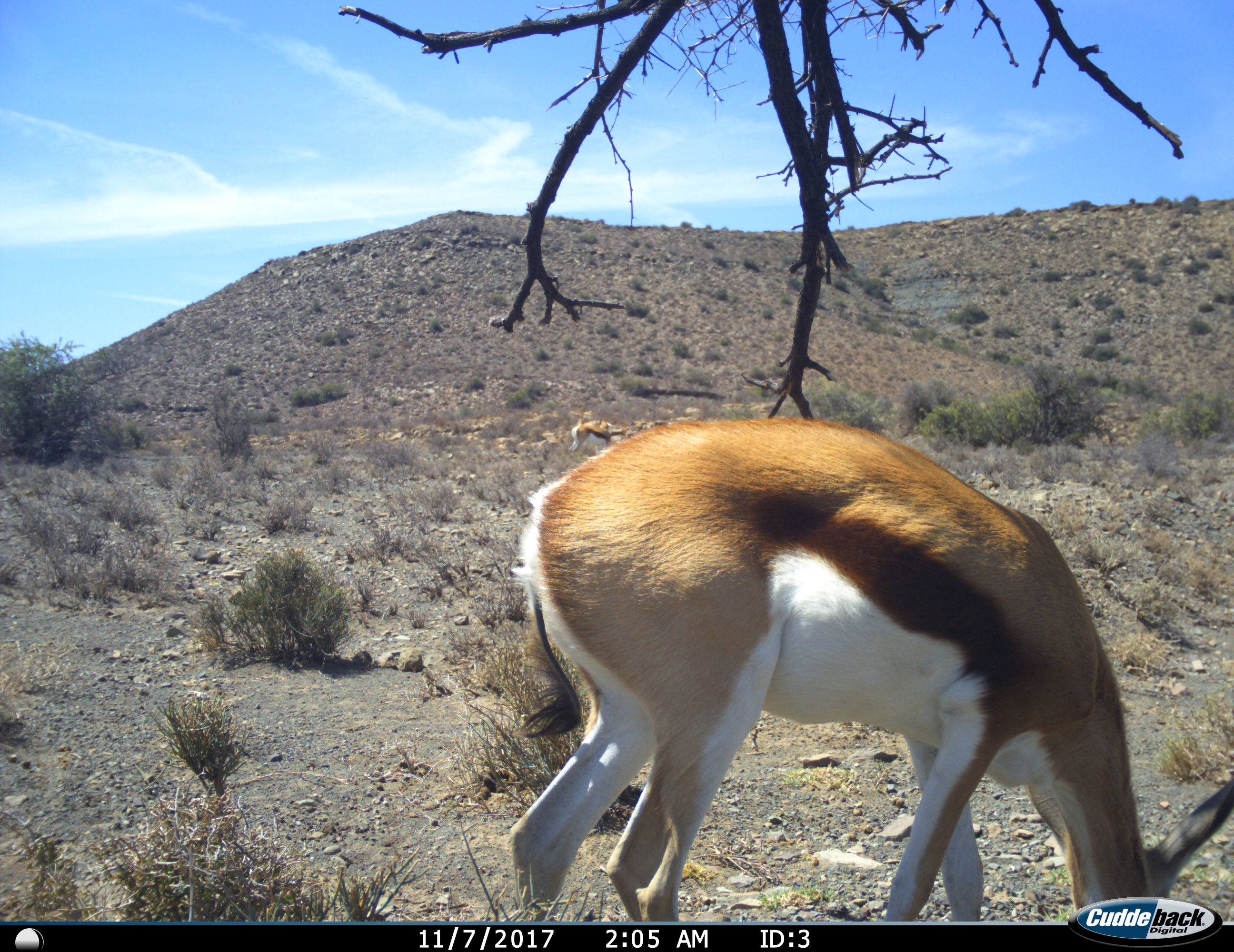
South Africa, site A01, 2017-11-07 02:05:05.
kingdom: Animalia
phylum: Chordata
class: Mammalia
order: Artiodactyla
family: Bovidae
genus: Antidorcas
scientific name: Antidorcas marsupialis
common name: springbok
Springbok (Antidorcas marsupialis), count 1. Behavior (volunteer vote fractions): standing 10%, resting 0%, moving 20%, interacting 0%. Young present (vote fraction): 10%. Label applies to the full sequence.